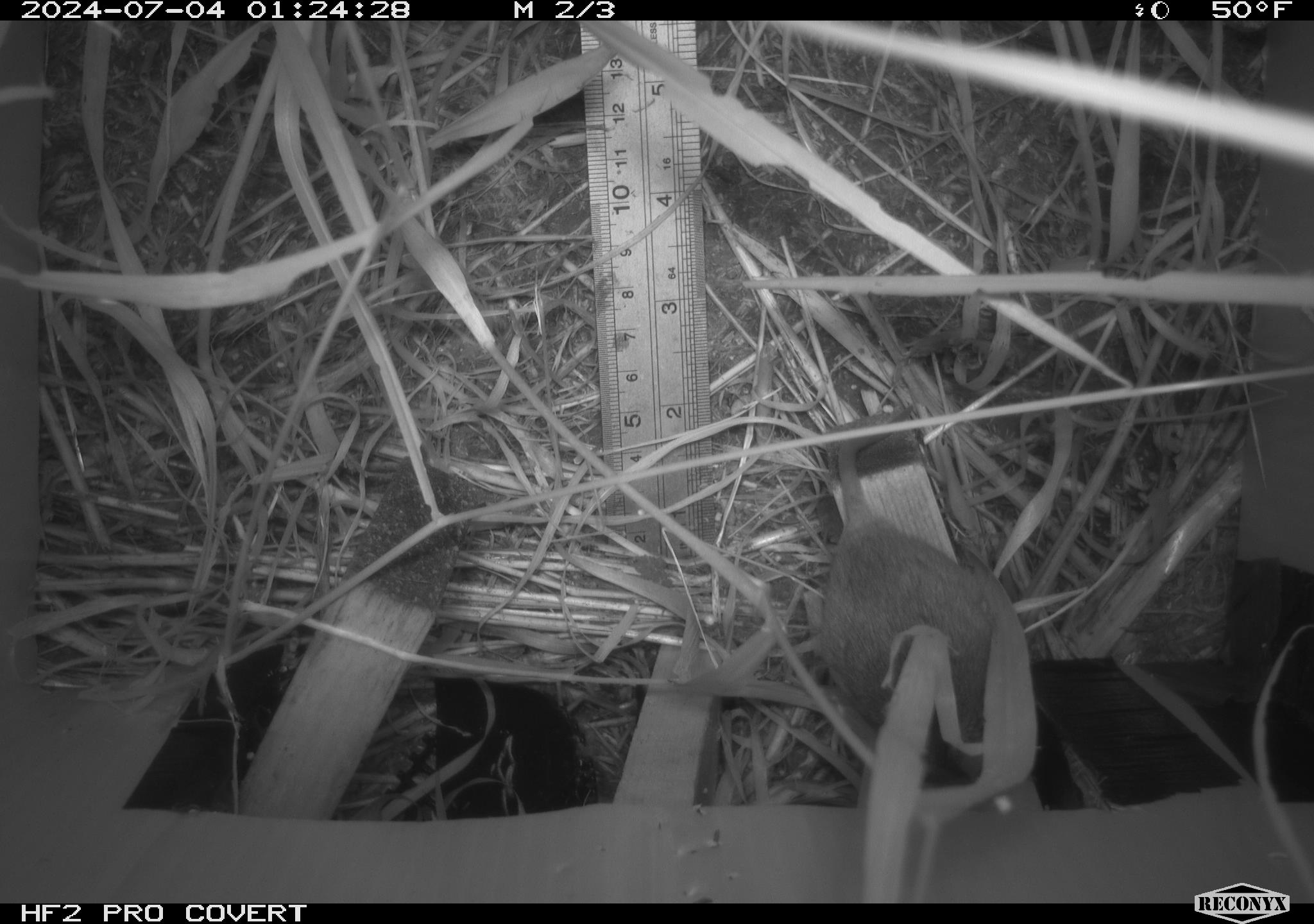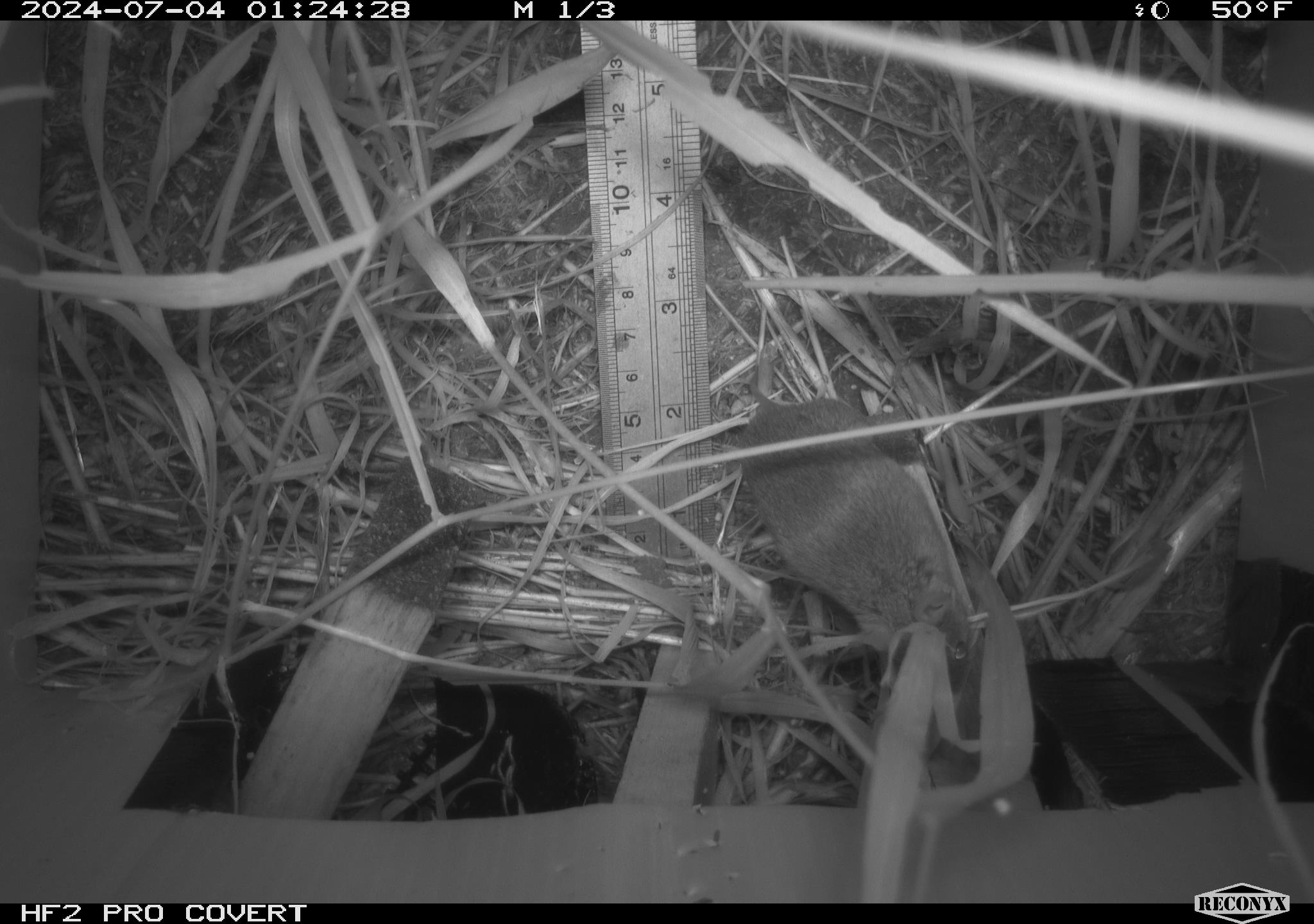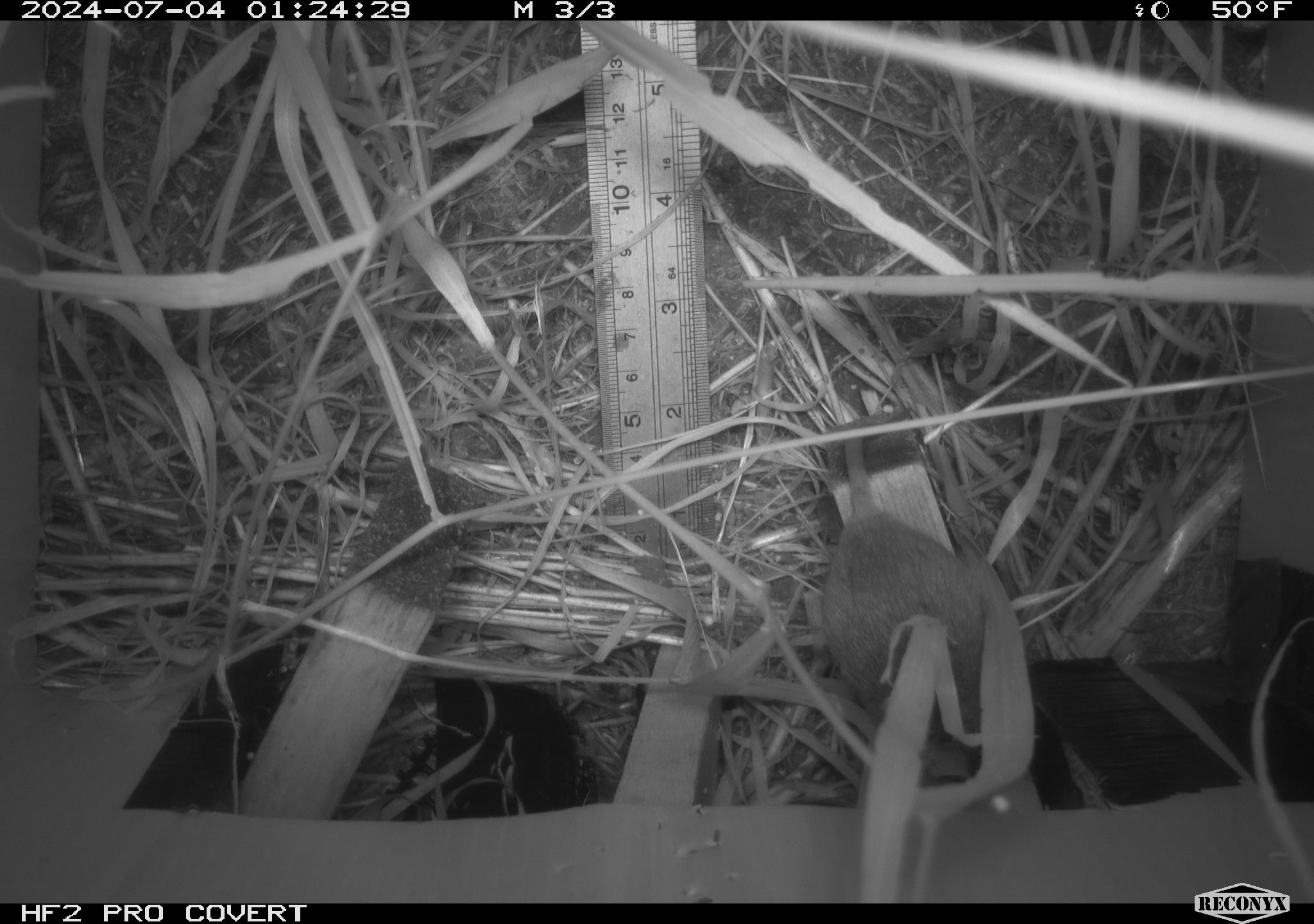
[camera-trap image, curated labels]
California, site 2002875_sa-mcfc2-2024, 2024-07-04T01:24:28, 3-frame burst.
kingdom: Animalia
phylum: Chordata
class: Mammalia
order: Rodentia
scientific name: Rodentia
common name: rodent